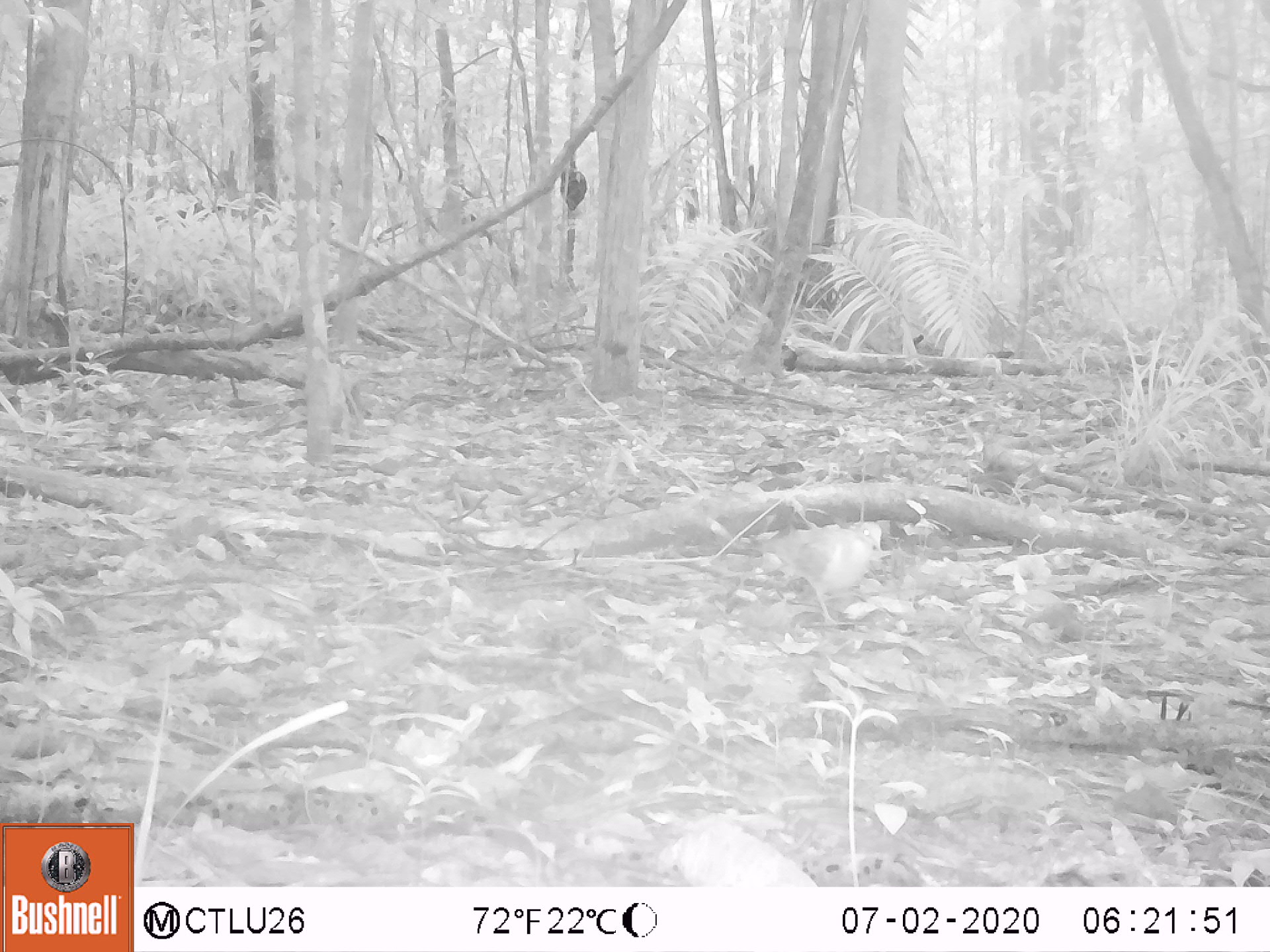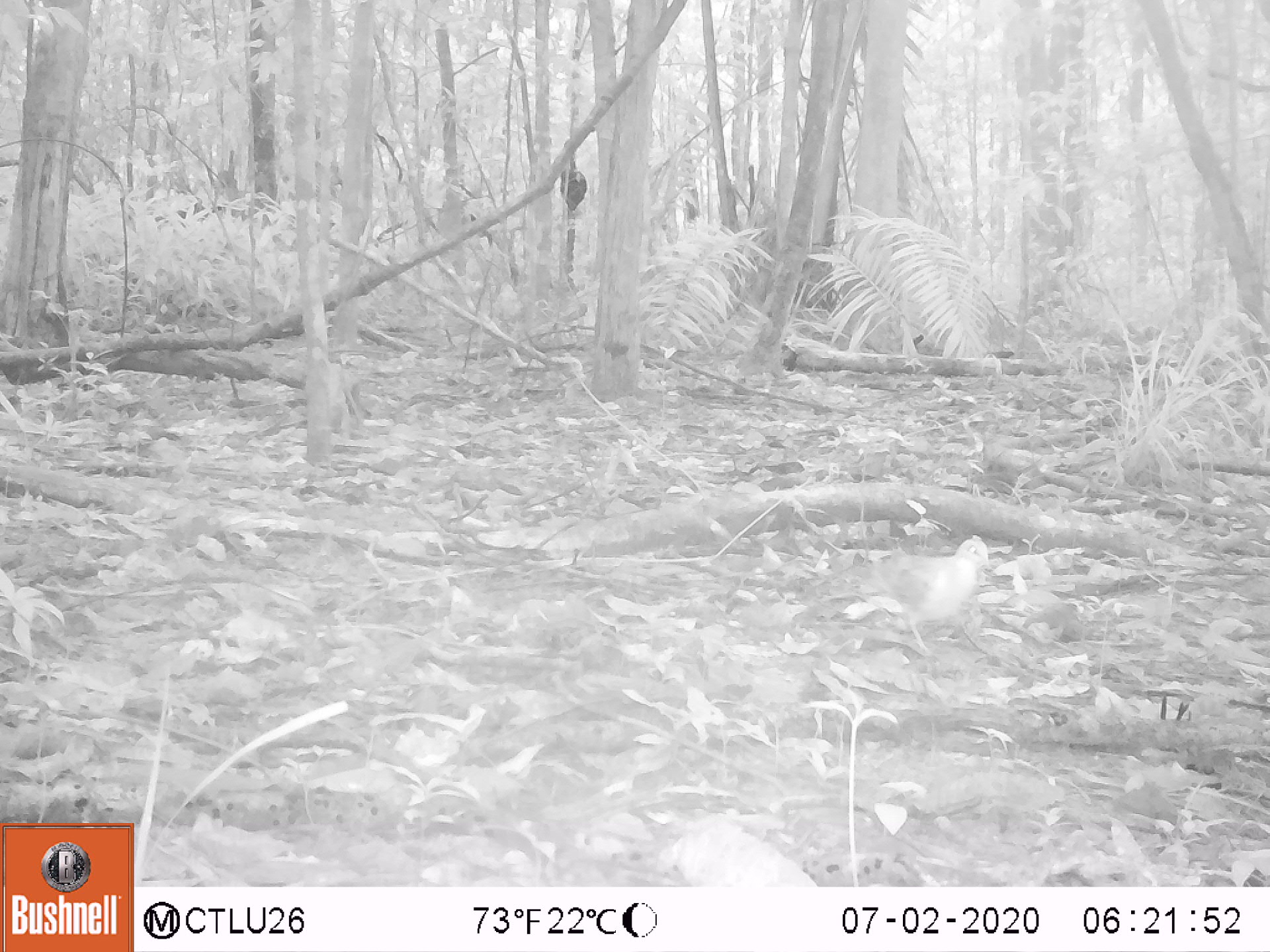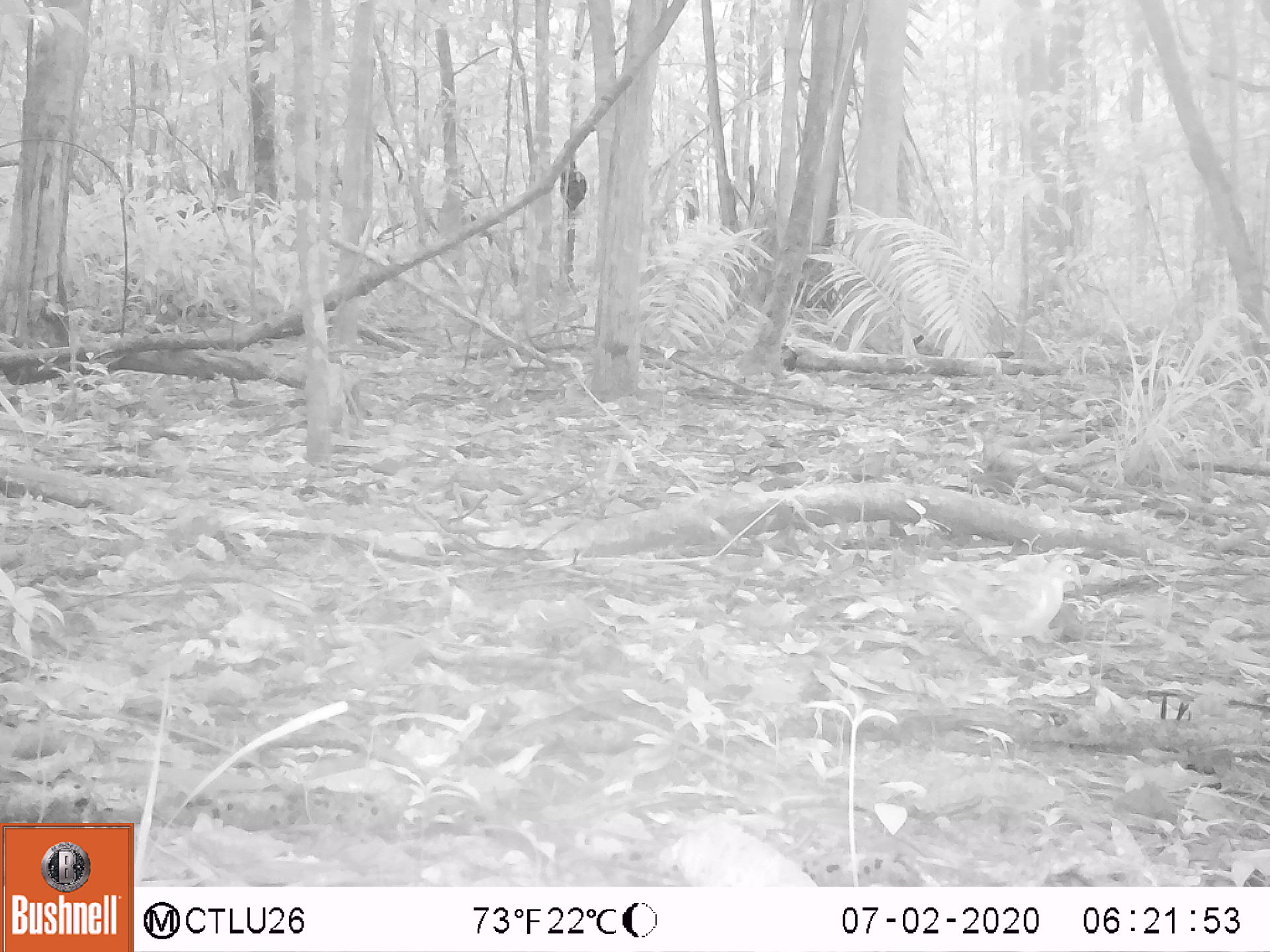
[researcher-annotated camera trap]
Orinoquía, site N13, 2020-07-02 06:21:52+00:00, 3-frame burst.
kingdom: Animalia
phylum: Chordata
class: Aves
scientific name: Aves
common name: bird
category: unknown bird